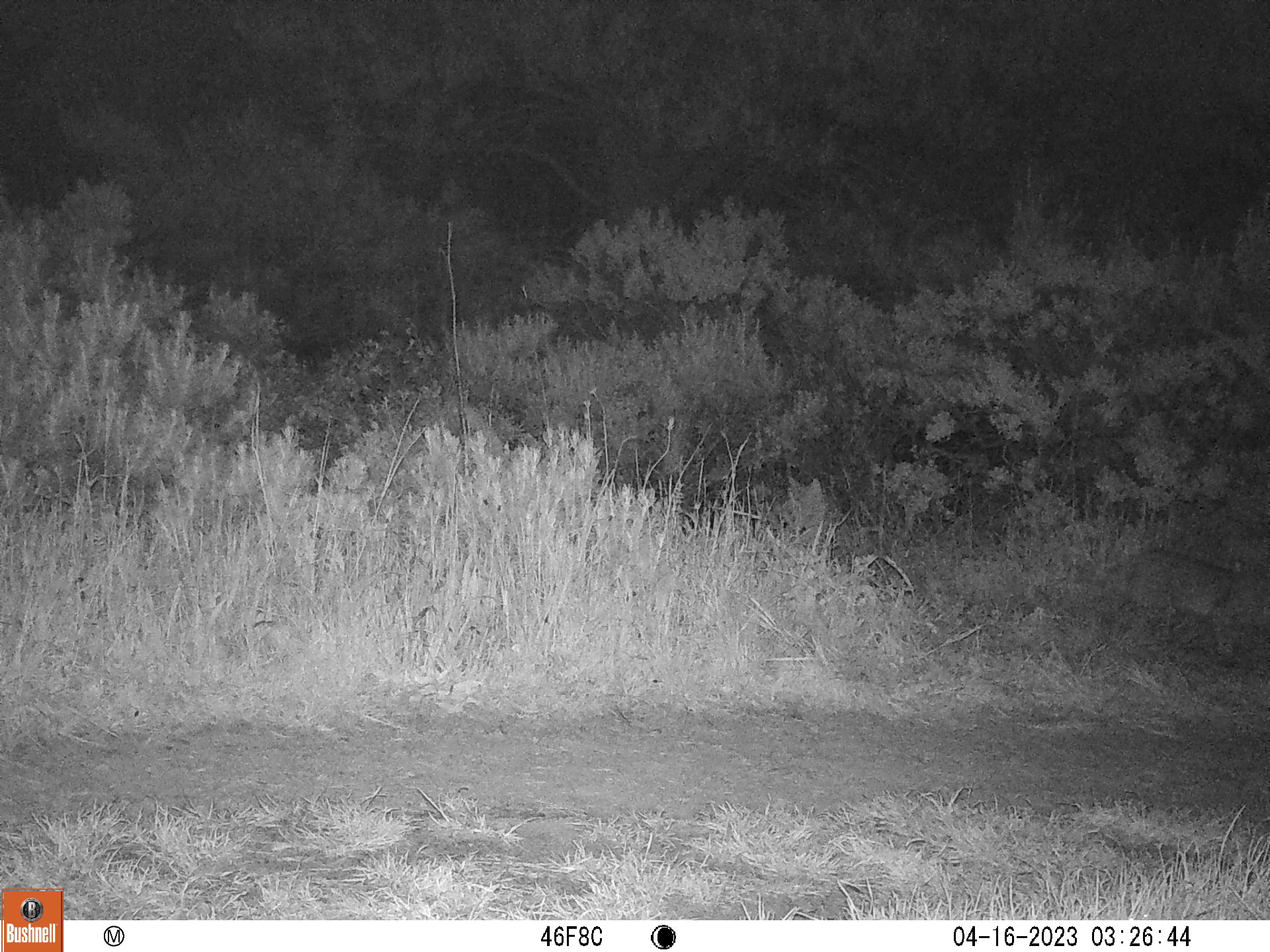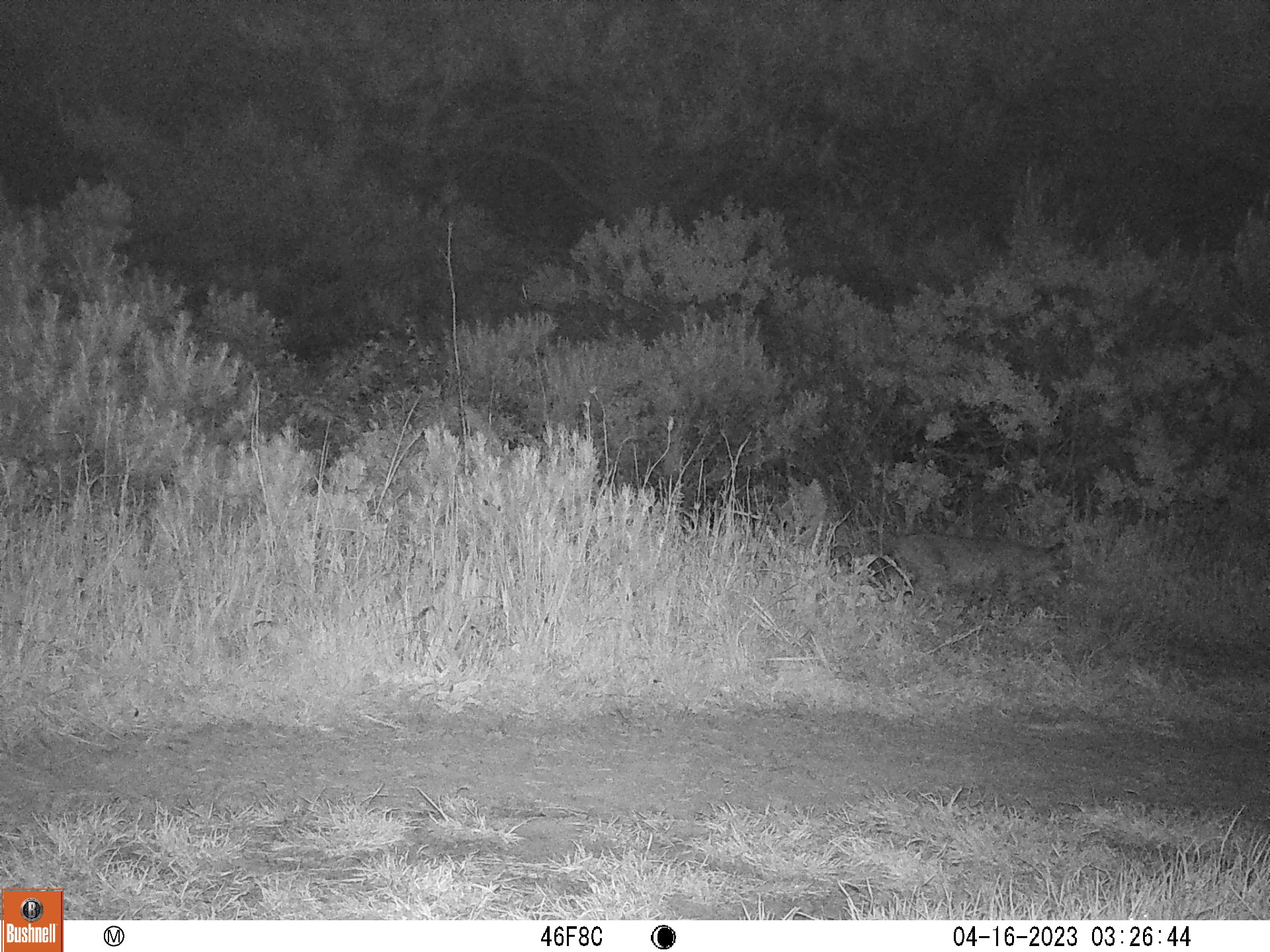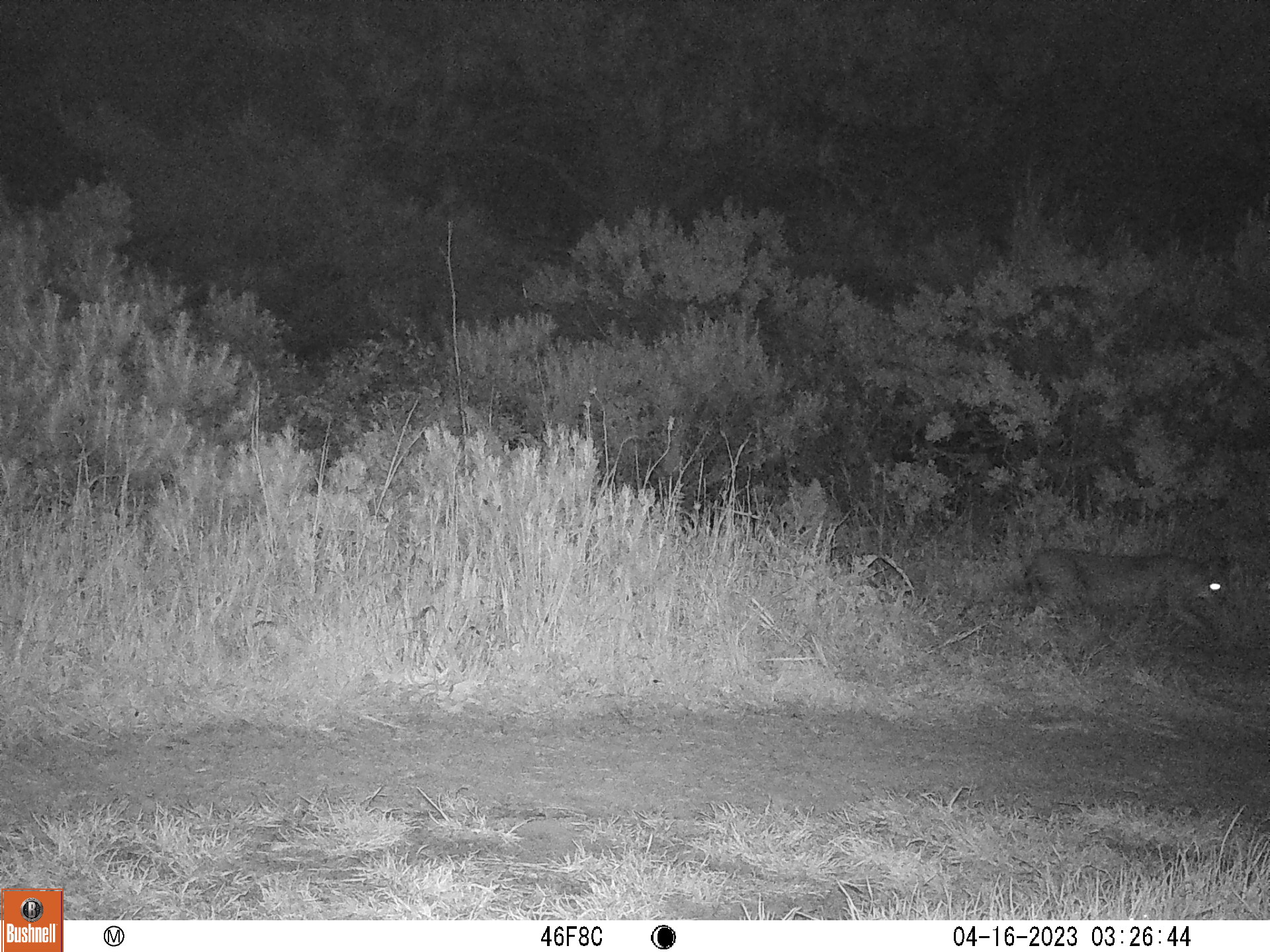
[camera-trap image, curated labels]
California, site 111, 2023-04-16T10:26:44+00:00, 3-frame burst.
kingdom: Animalia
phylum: Chordata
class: Mammalia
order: Carnivora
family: Felidae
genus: Lynx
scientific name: Lynx rufus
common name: bobcat